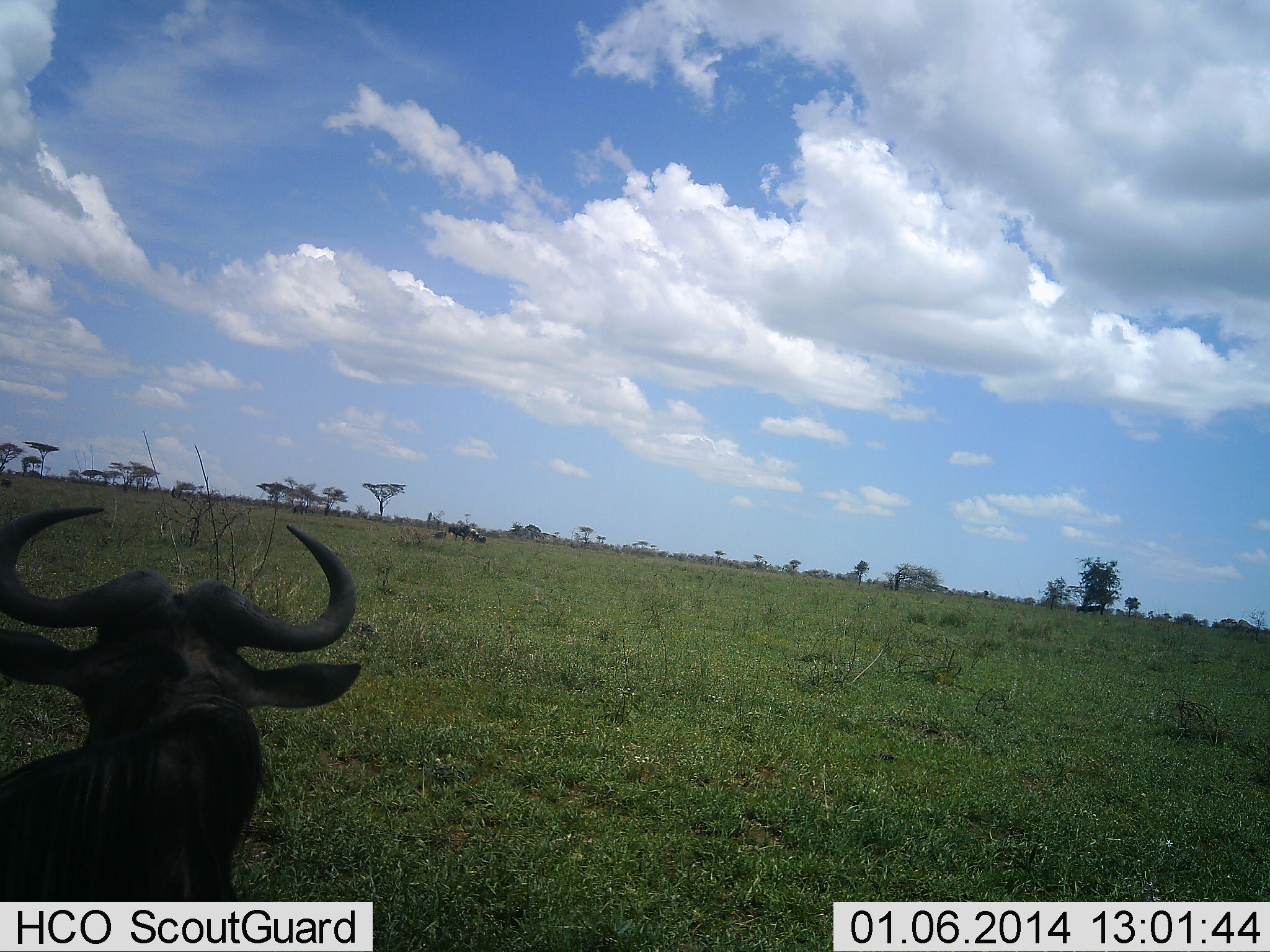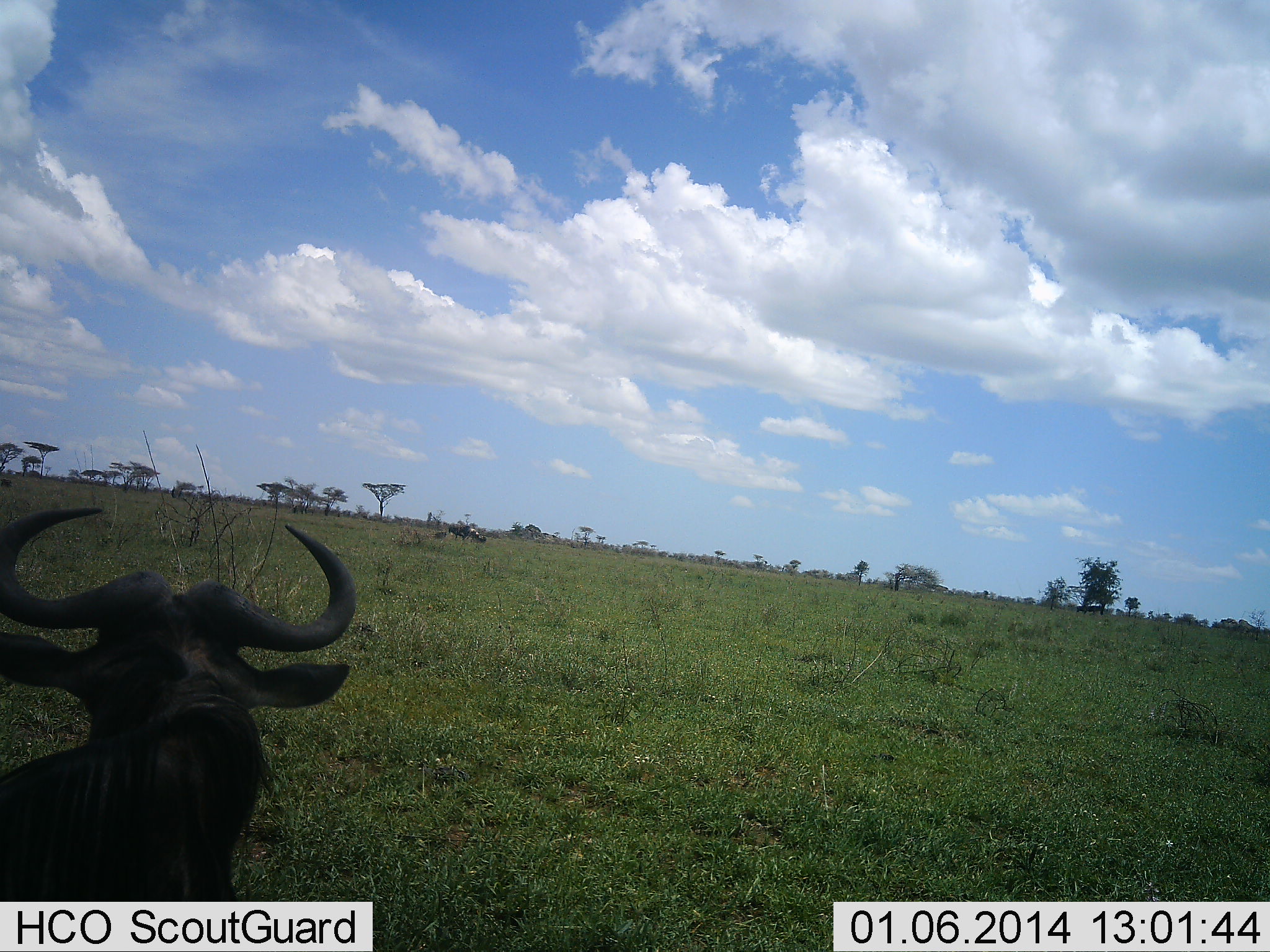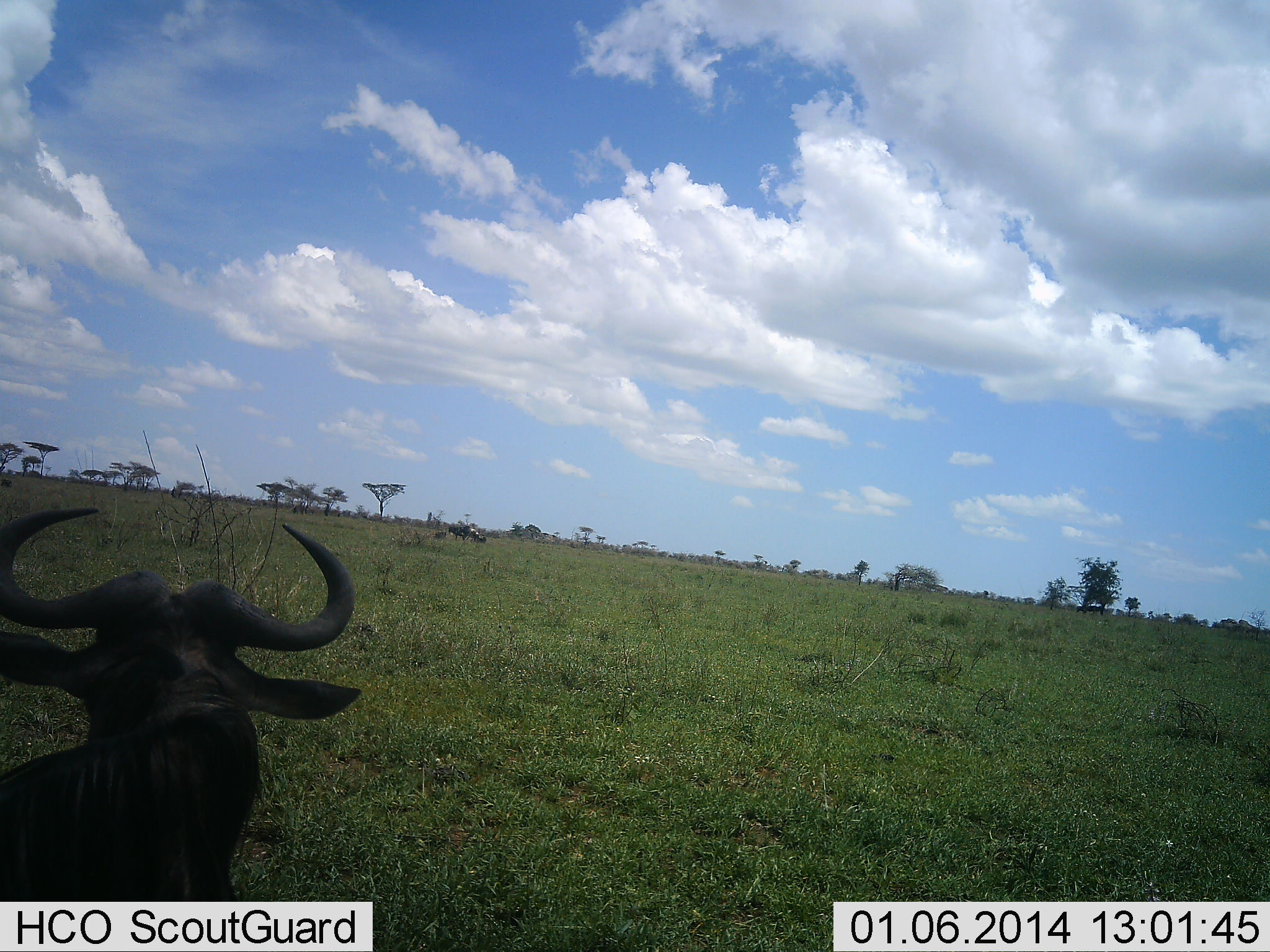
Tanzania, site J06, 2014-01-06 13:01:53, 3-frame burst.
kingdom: Animalia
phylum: Chordata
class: Mammalia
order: Artiodactyla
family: Bovidae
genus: Connochaetes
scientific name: Connochaetes taurinus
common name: blue wildebeest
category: wildebeest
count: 1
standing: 70%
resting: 40%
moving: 0%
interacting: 0%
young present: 0%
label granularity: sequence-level